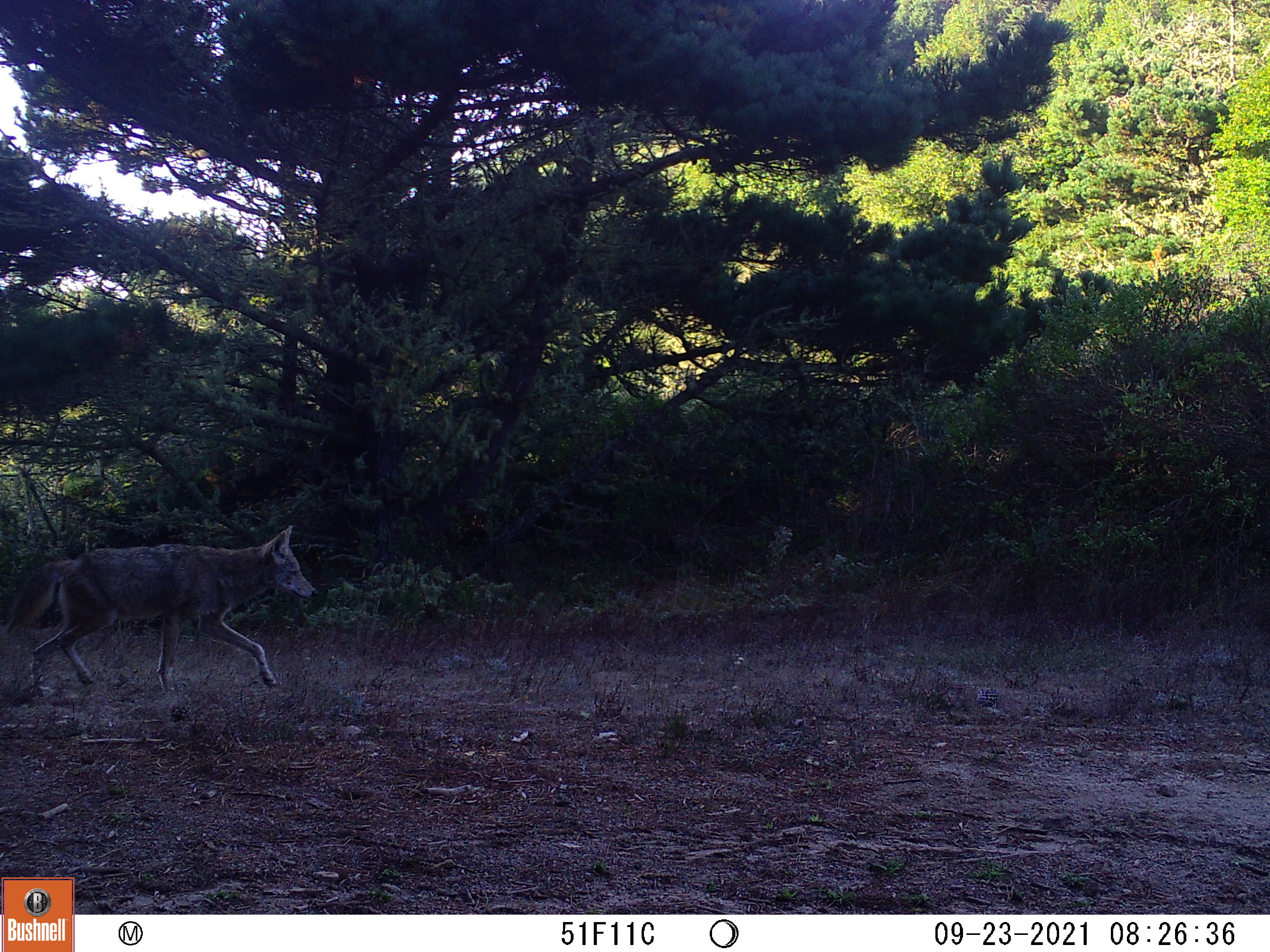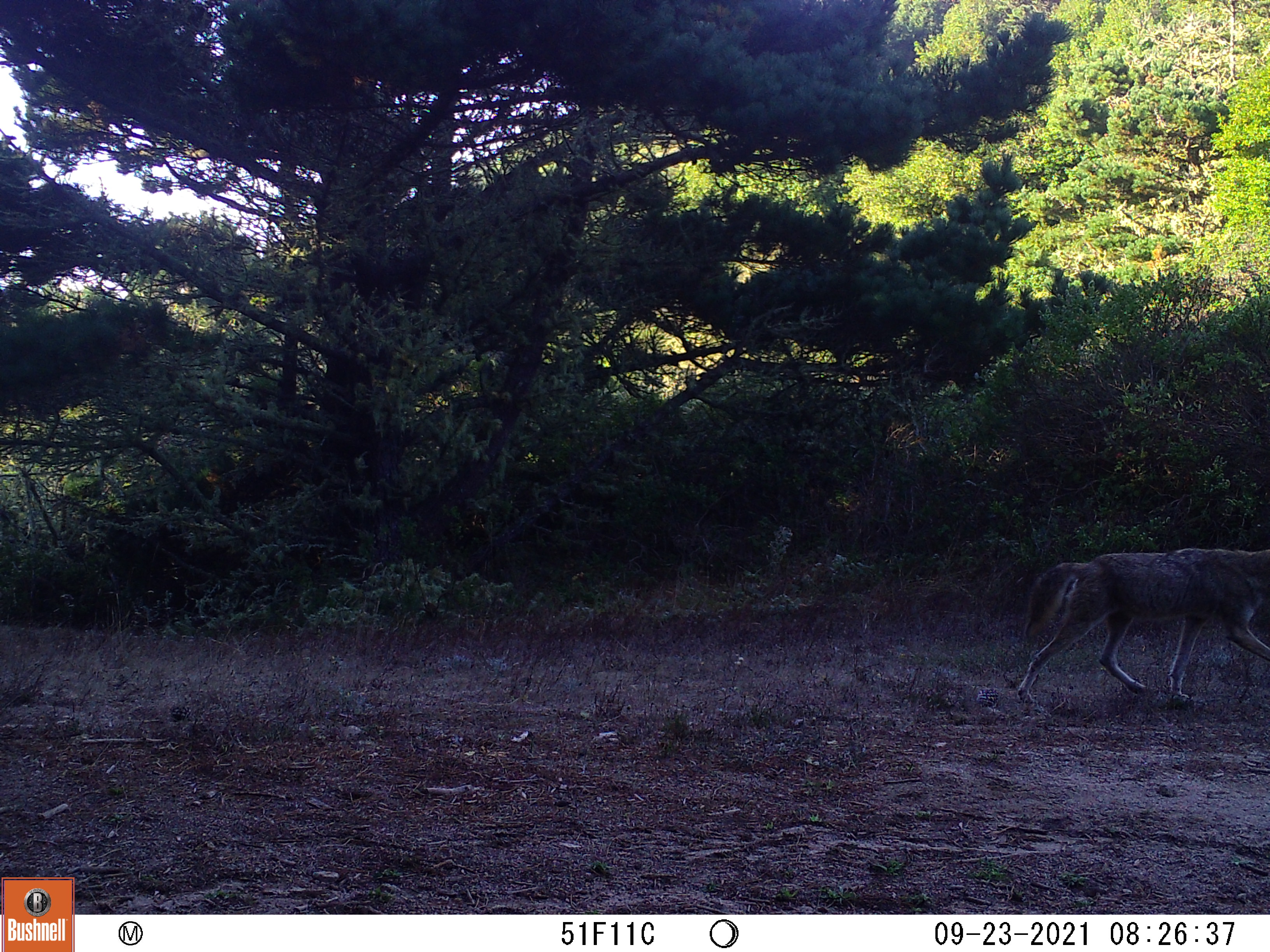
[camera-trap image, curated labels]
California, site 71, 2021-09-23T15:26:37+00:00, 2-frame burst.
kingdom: Animalia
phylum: Chordata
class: Mammalia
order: Carnivora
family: Canidae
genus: Canis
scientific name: Canis latrans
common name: coyote